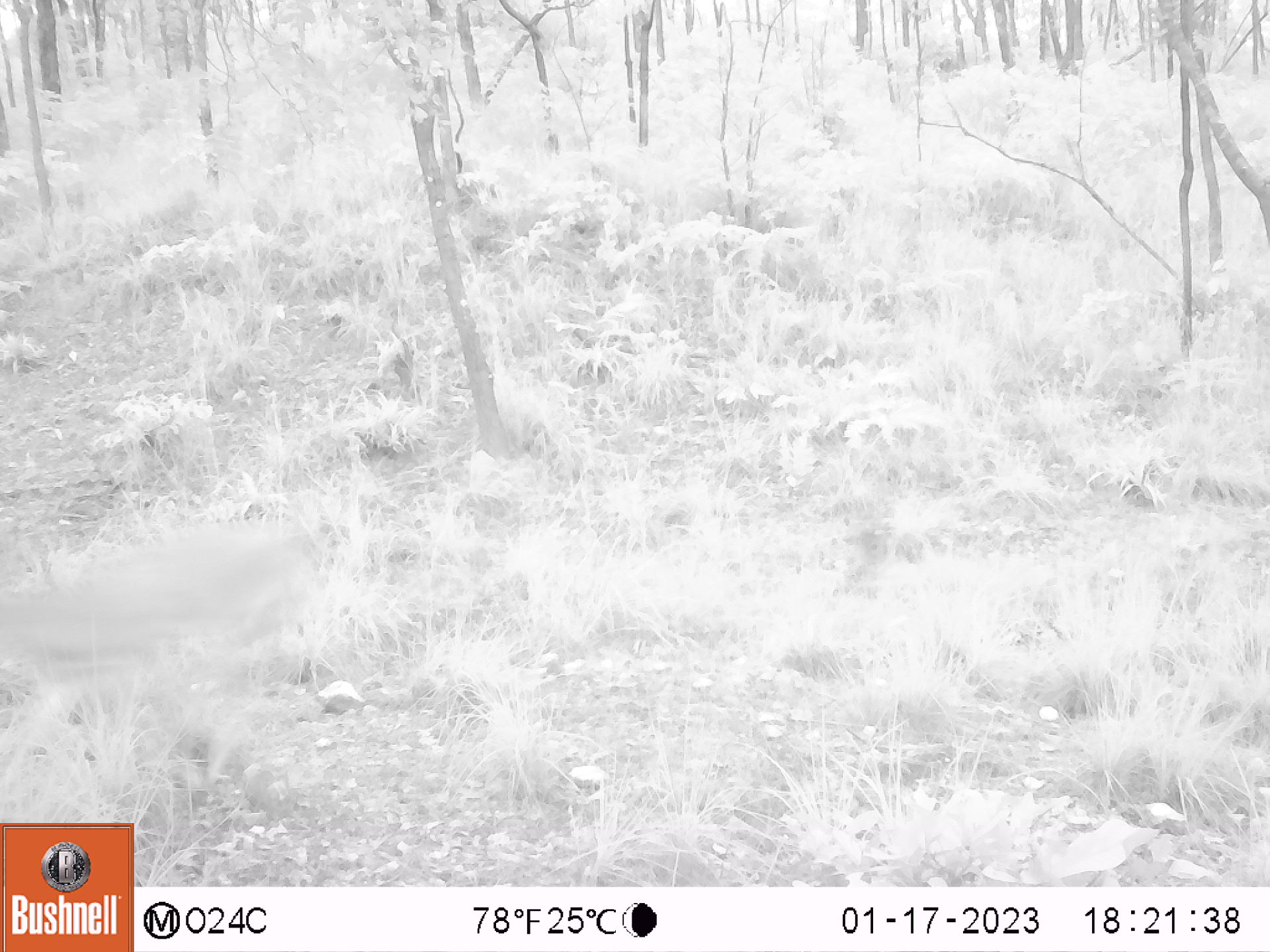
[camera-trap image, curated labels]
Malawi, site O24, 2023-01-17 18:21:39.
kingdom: Animalia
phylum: Chordata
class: Mammalia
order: Artiodactyla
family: Bovidae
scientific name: Antilopinae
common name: small antelope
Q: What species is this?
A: Small antelope (Antilopinae).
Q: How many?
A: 1.